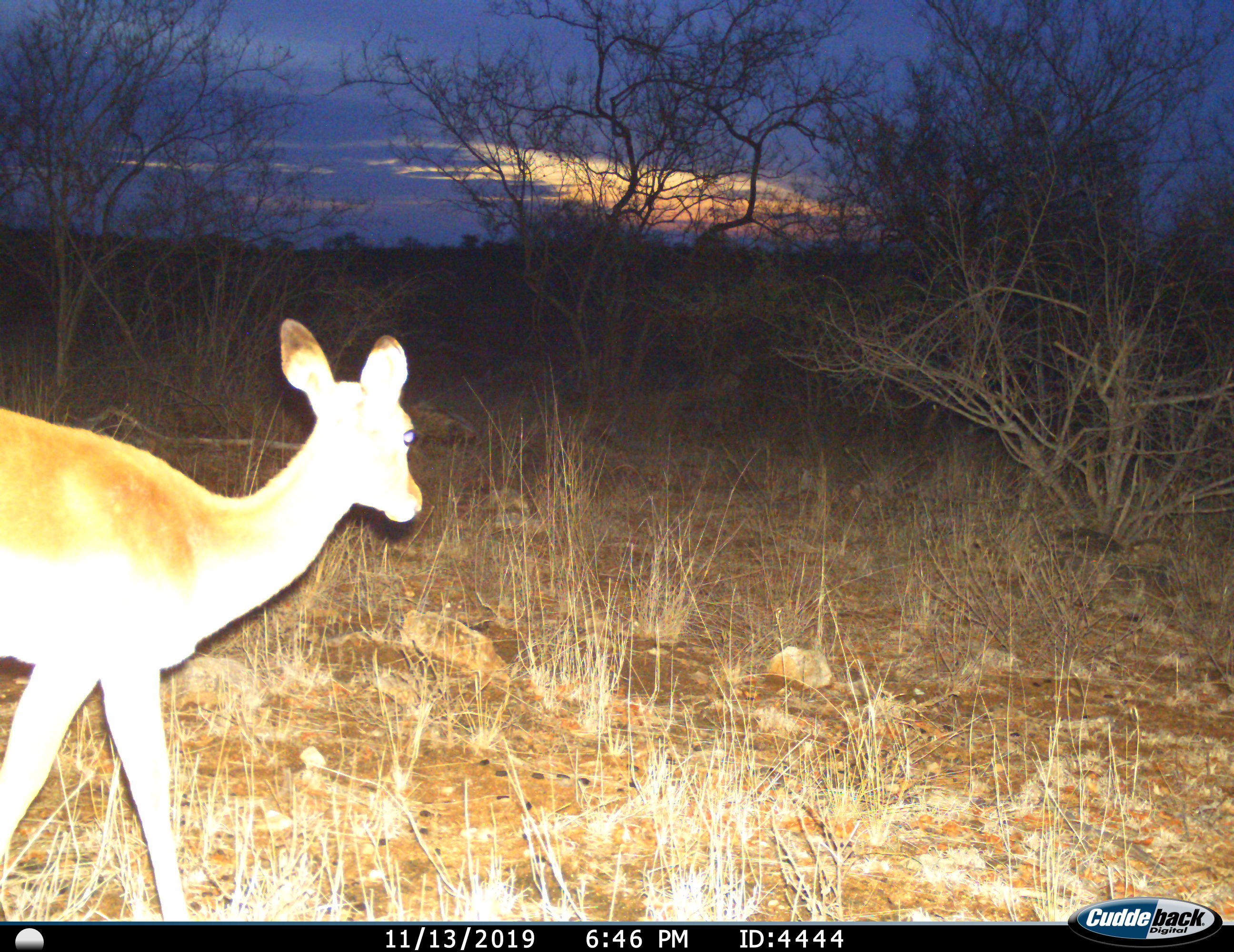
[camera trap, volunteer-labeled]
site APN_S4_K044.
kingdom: Animalia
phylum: Chordata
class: Mammalia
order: Artiodactyla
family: Bovidae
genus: Aepyceros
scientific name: Aepyceros melampus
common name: impala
Impala (Aepyceros melampus), count 1. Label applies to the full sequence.